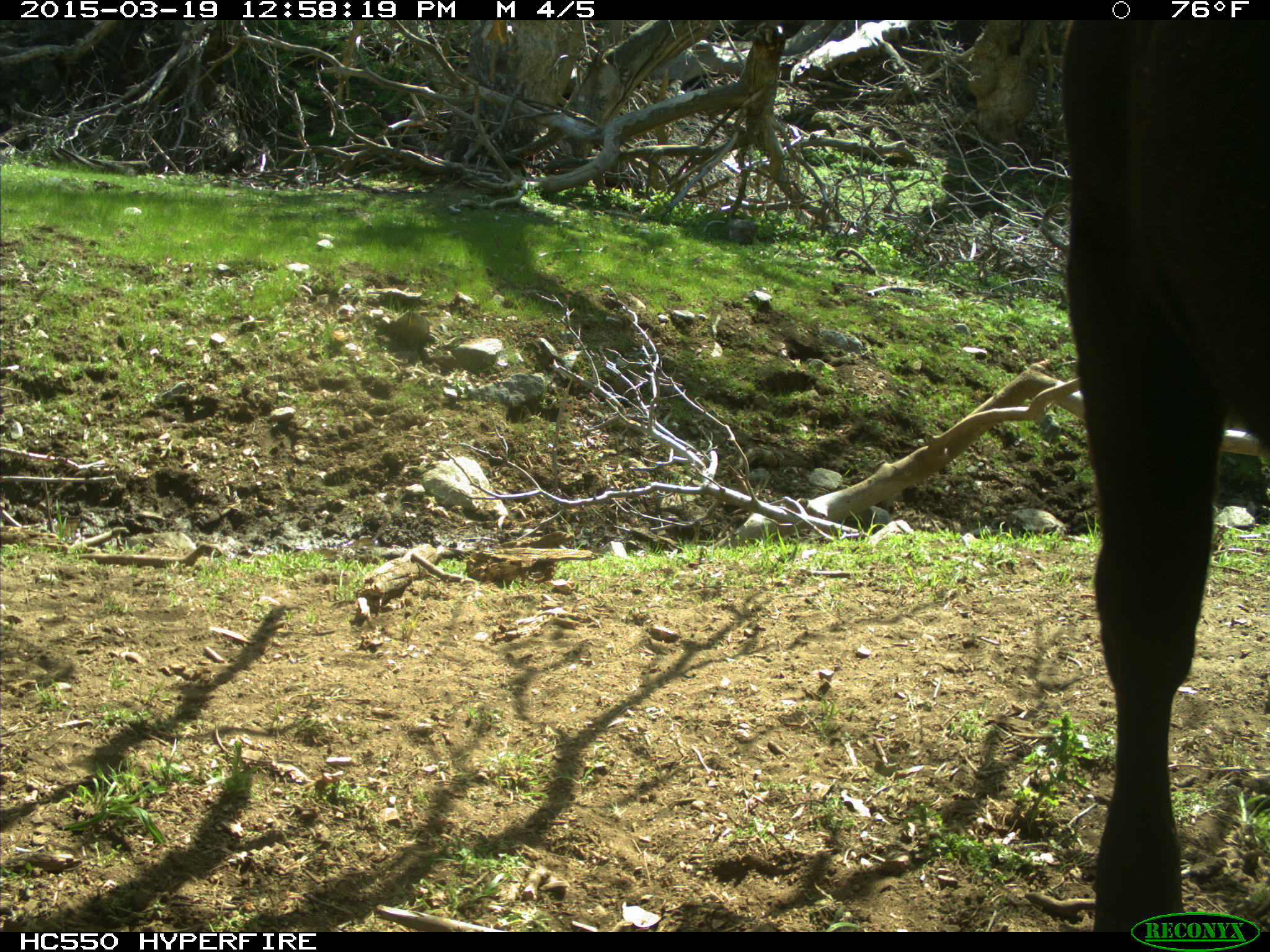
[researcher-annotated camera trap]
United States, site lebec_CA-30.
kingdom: Animalia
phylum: Chordata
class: Mammalia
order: Artiodactyla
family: Bovidae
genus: Bos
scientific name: Bos taurus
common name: domestic cow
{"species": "Bos taurus (domestic cow)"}